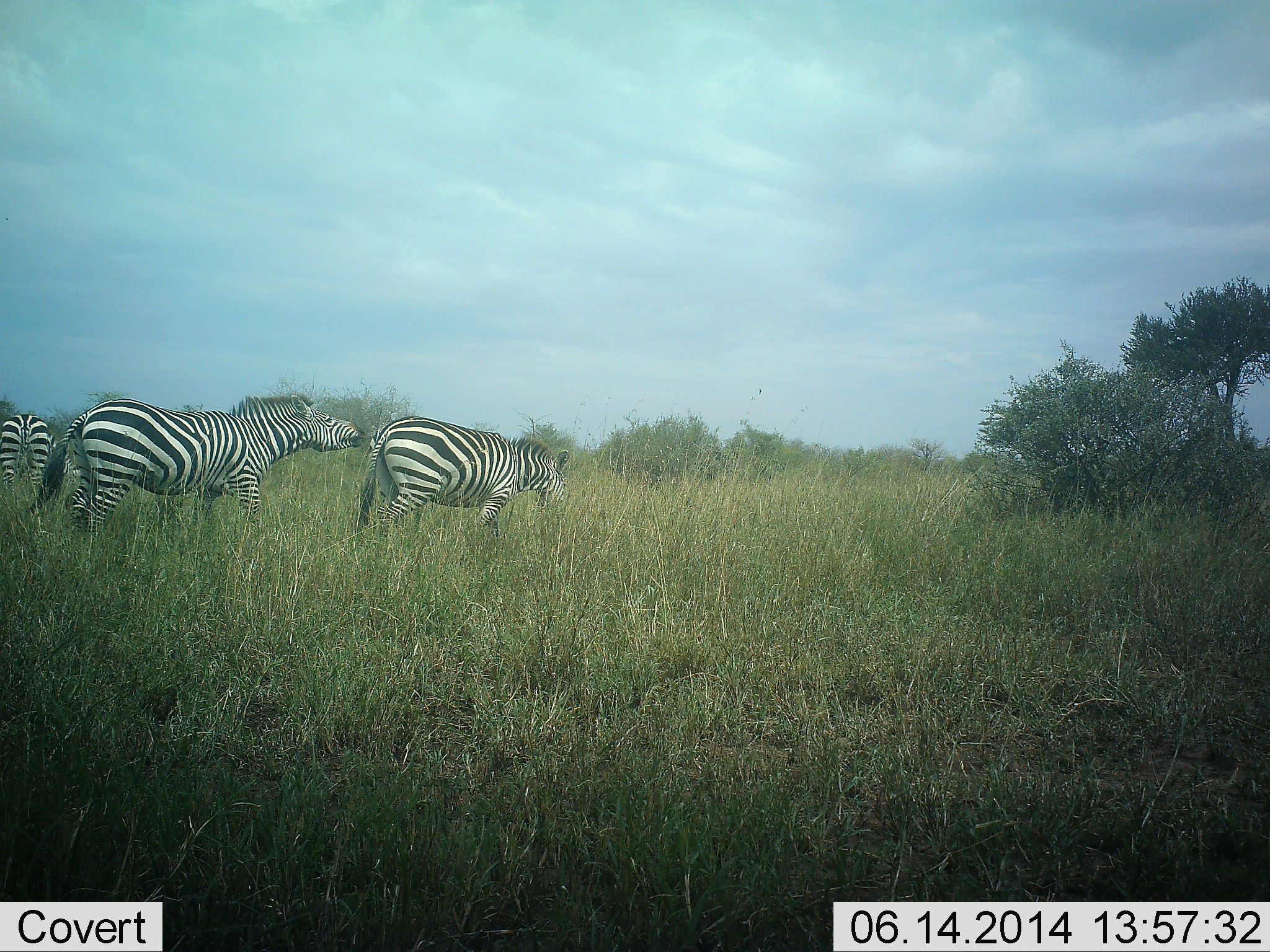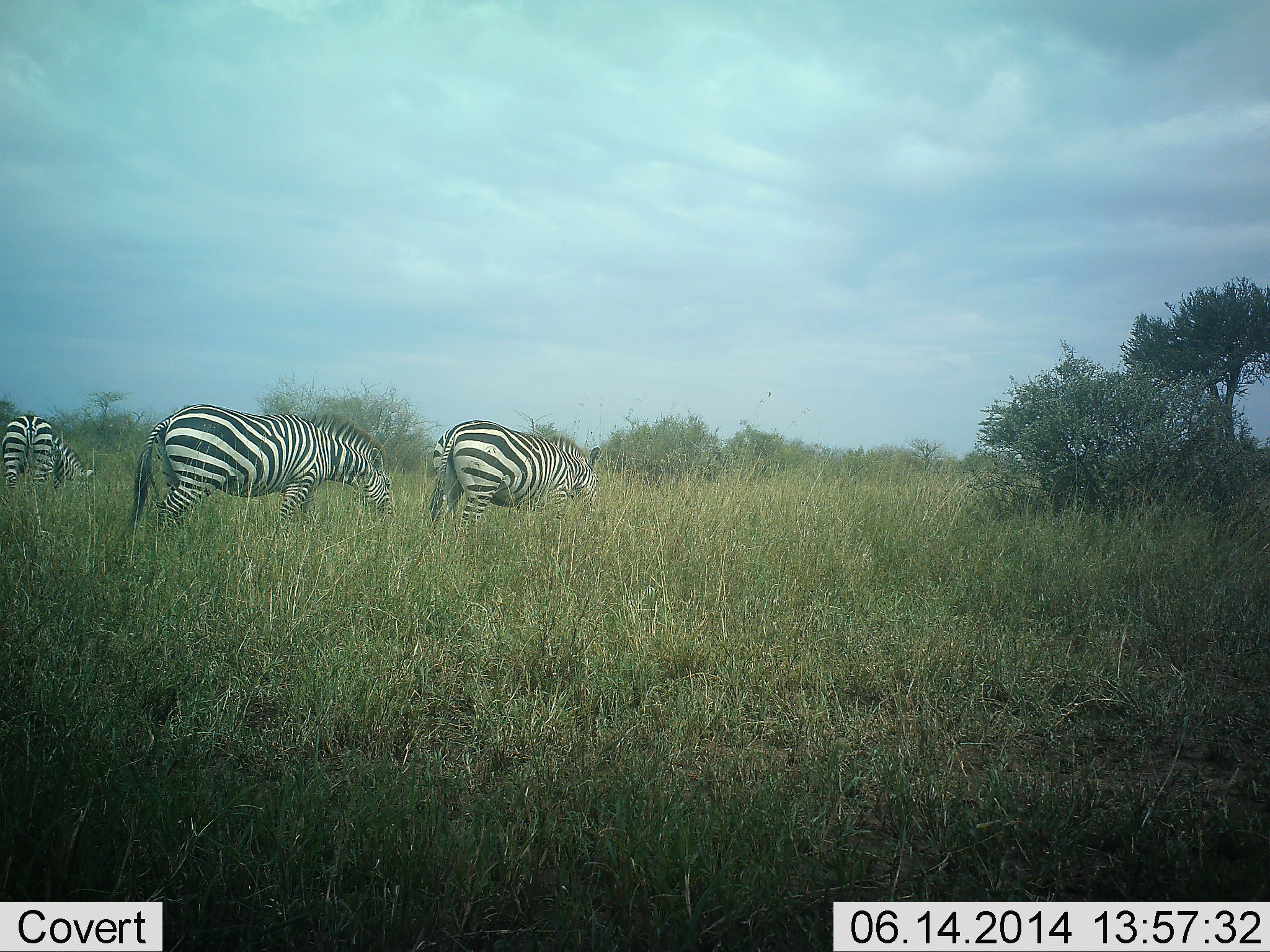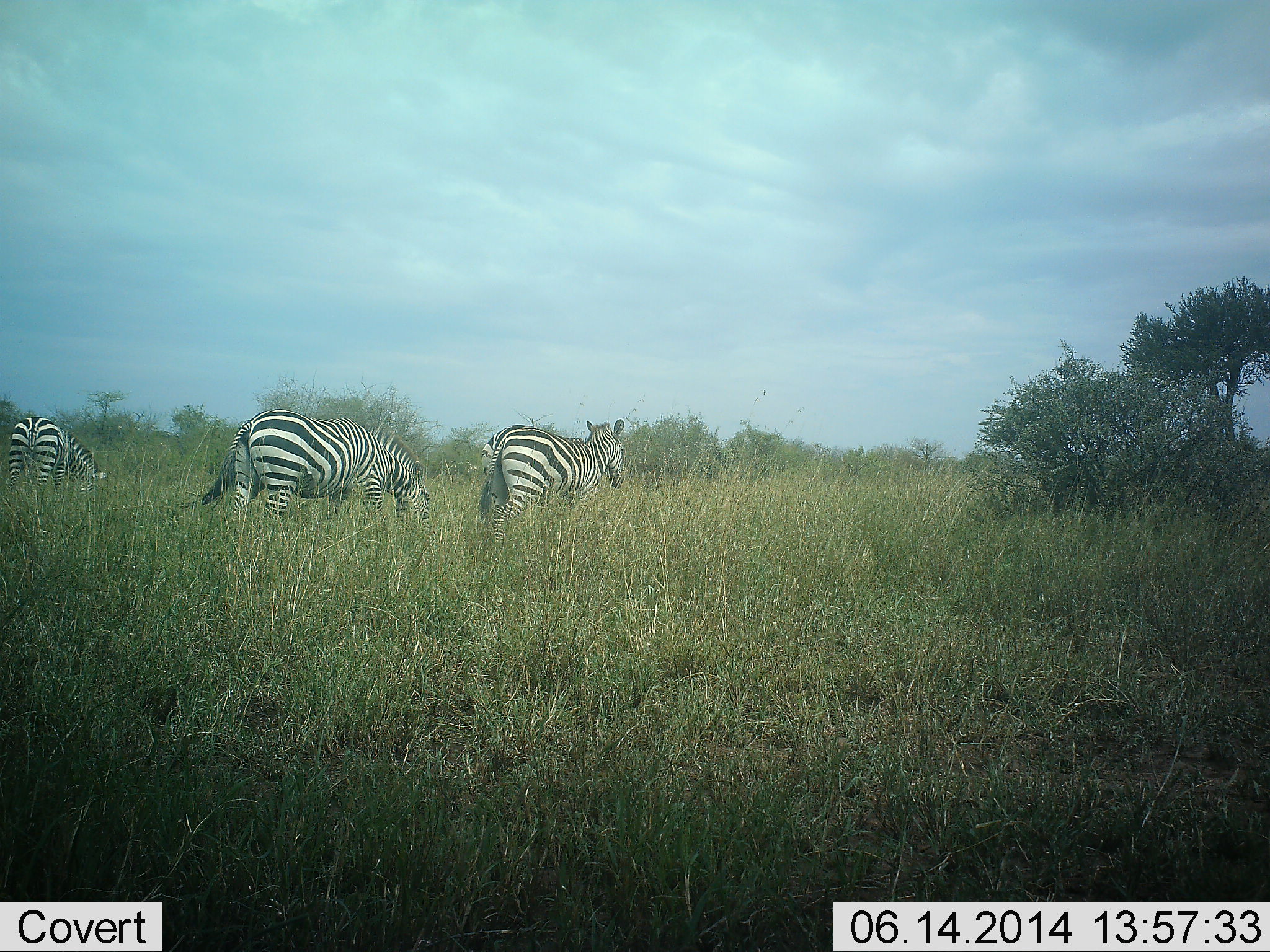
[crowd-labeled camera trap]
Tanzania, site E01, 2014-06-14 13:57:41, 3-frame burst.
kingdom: Animalia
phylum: Chordata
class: Mammalia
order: Perissodactyla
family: Equidae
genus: Equus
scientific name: Equus quagga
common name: plains zebra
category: zebra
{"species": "zebra (plains zebra) (Equus quagga)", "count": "3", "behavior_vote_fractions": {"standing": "20%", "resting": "0%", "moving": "60%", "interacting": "0%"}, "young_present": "0%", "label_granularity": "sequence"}